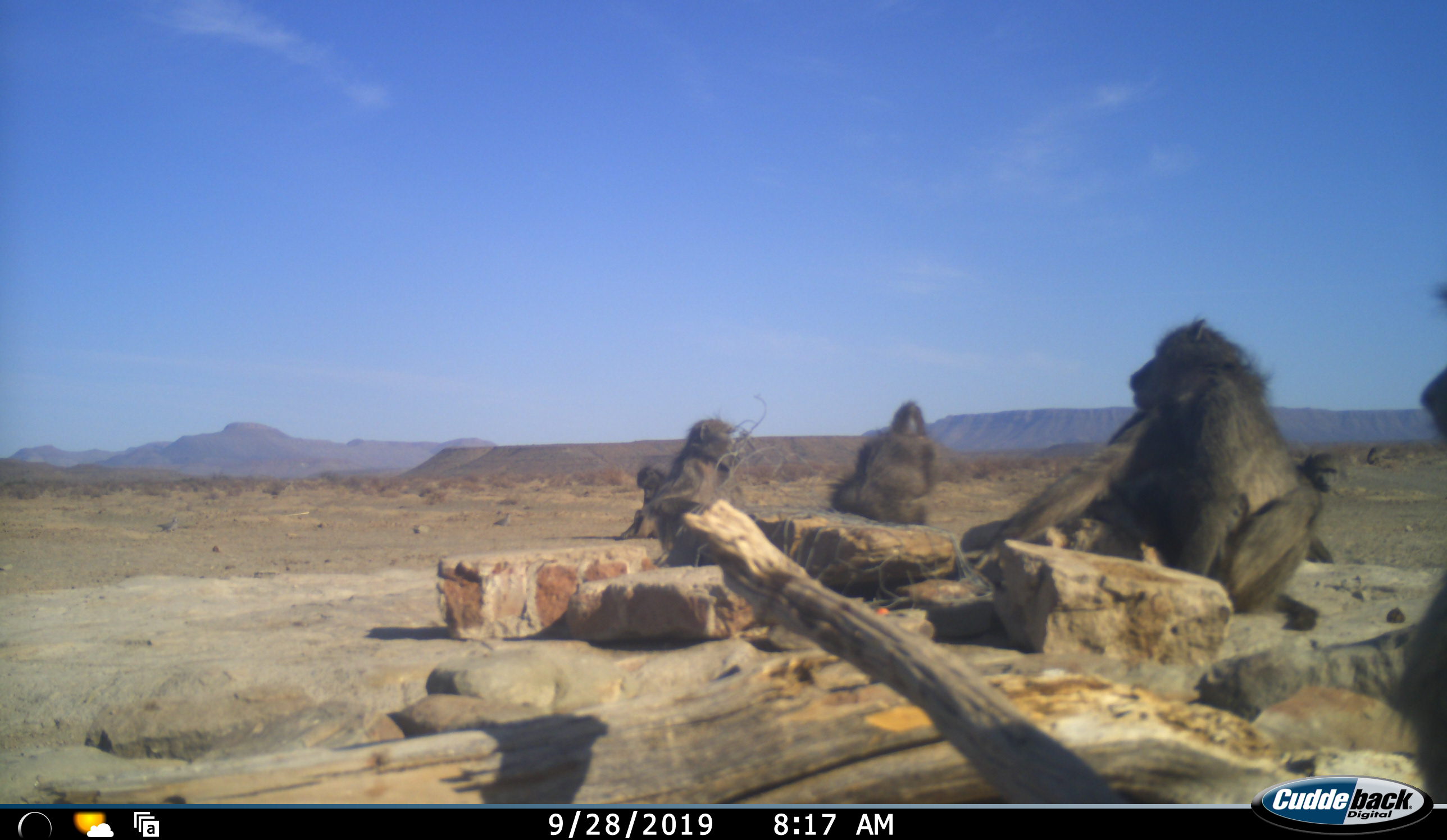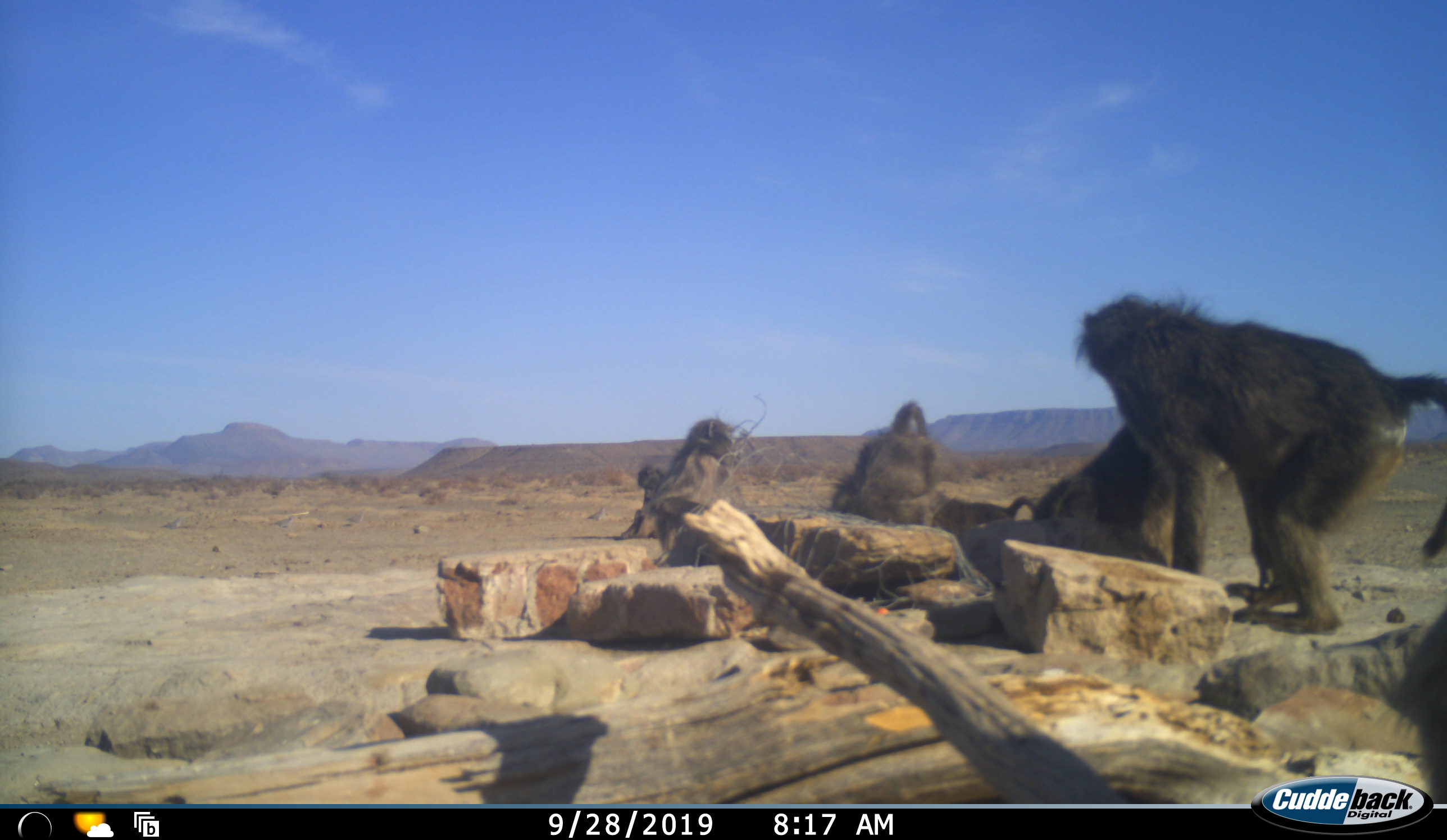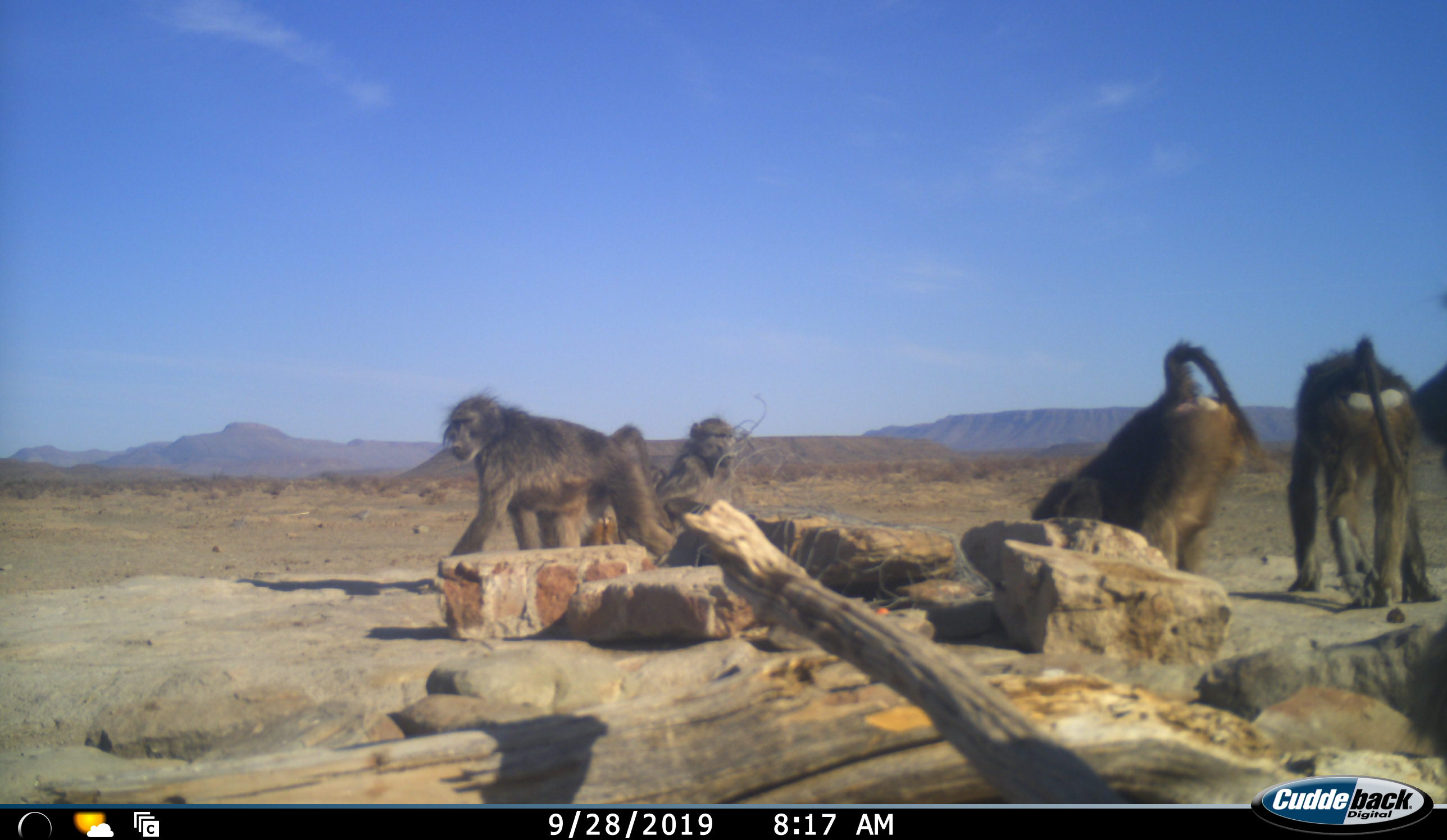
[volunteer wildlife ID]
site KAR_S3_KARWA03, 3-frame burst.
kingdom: Animalia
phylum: Chordata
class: Mammalia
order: Primates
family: Cercopithecidae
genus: Papio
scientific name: Papio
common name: baboon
Baboon (Papio), count 6. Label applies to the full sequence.